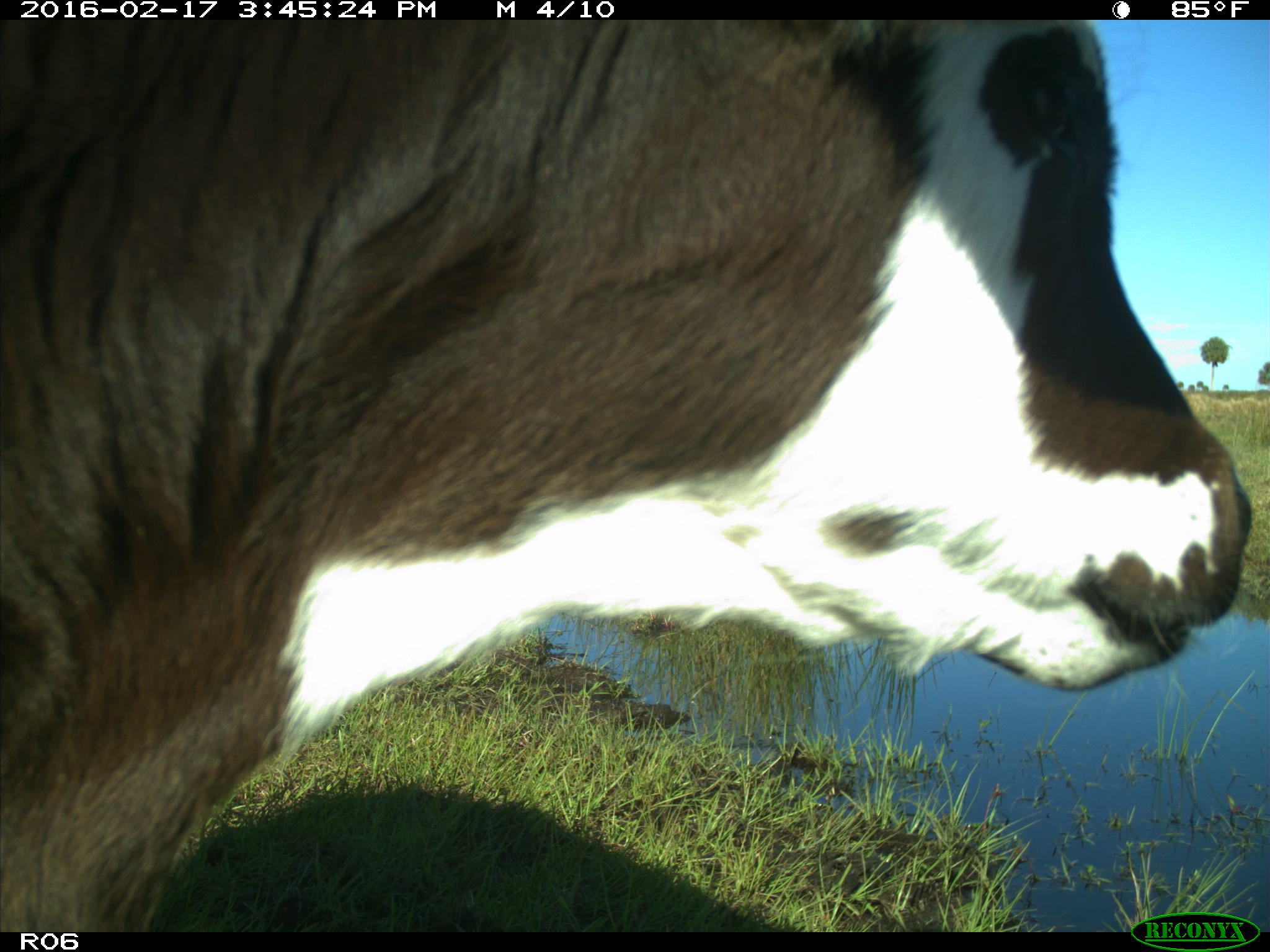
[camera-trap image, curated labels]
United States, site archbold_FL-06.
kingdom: Animalia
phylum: Chordata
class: Mammalia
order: Artiodactyla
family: Bovidae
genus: Bos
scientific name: Bos taurus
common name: domestic cow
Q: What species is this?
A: Bos taurus (domestic cow).